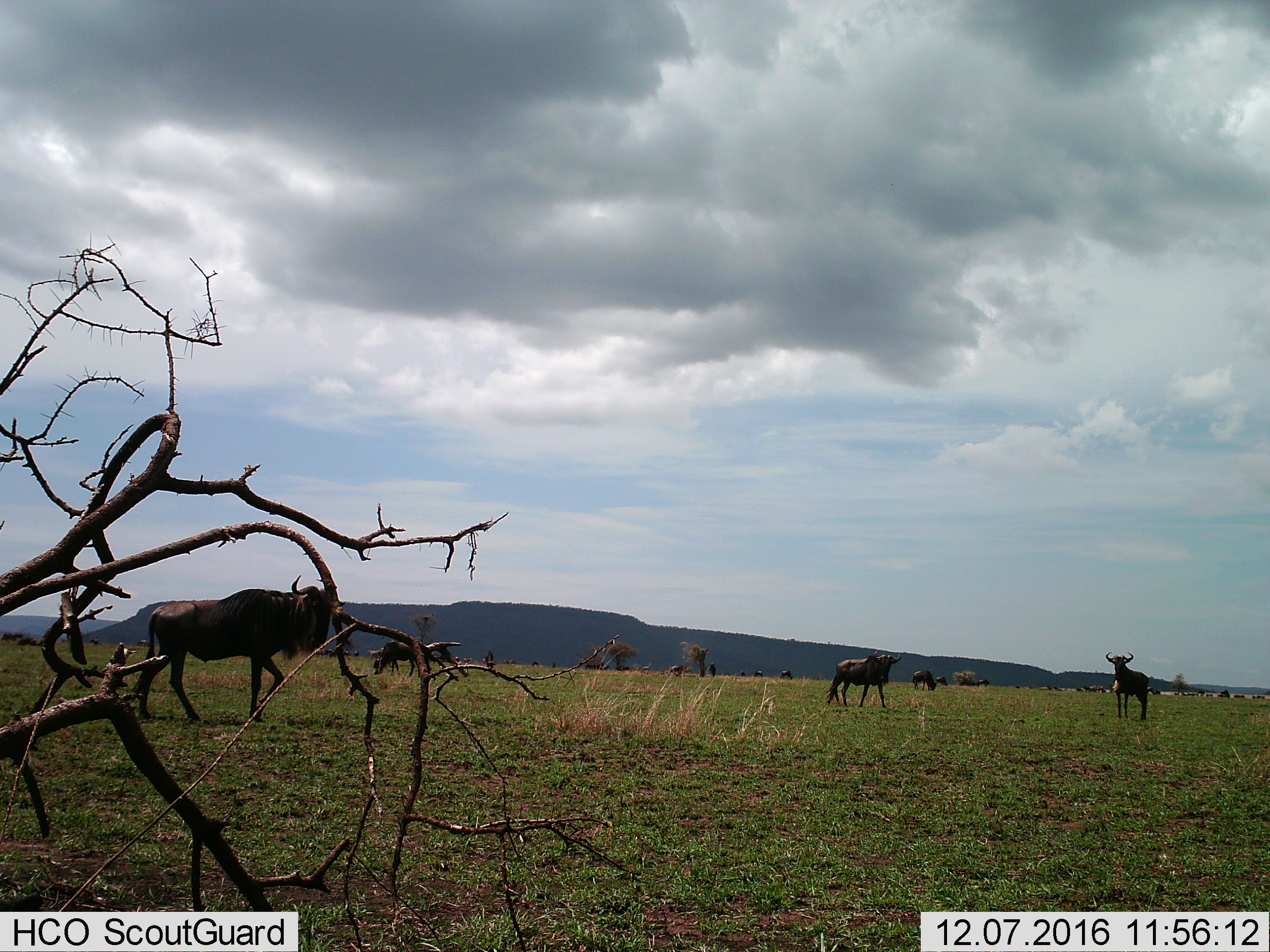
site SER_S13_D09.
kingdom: Animalia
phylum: Chordata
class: Mammalia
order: Artiodactyla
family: Bovidae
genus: Connochaetes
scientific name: Connochaetes taurinus taurinus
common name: blue wildebeest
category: wildebeestblue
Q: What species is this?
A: Wildebeestblue (blue wildebeest) (Connochaetes taurinus taurinus).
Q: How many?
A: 11-50.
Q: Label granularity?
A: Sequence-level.